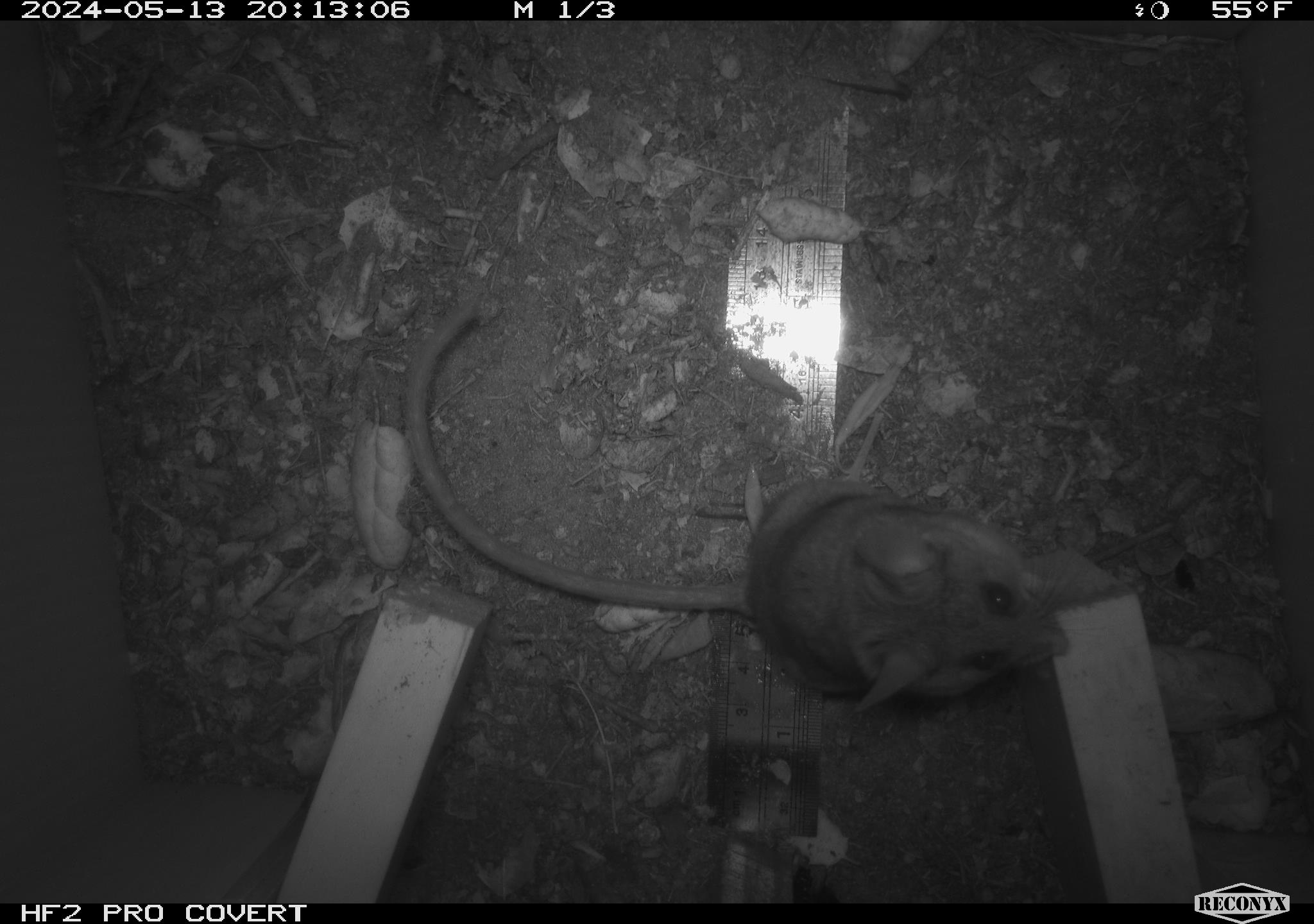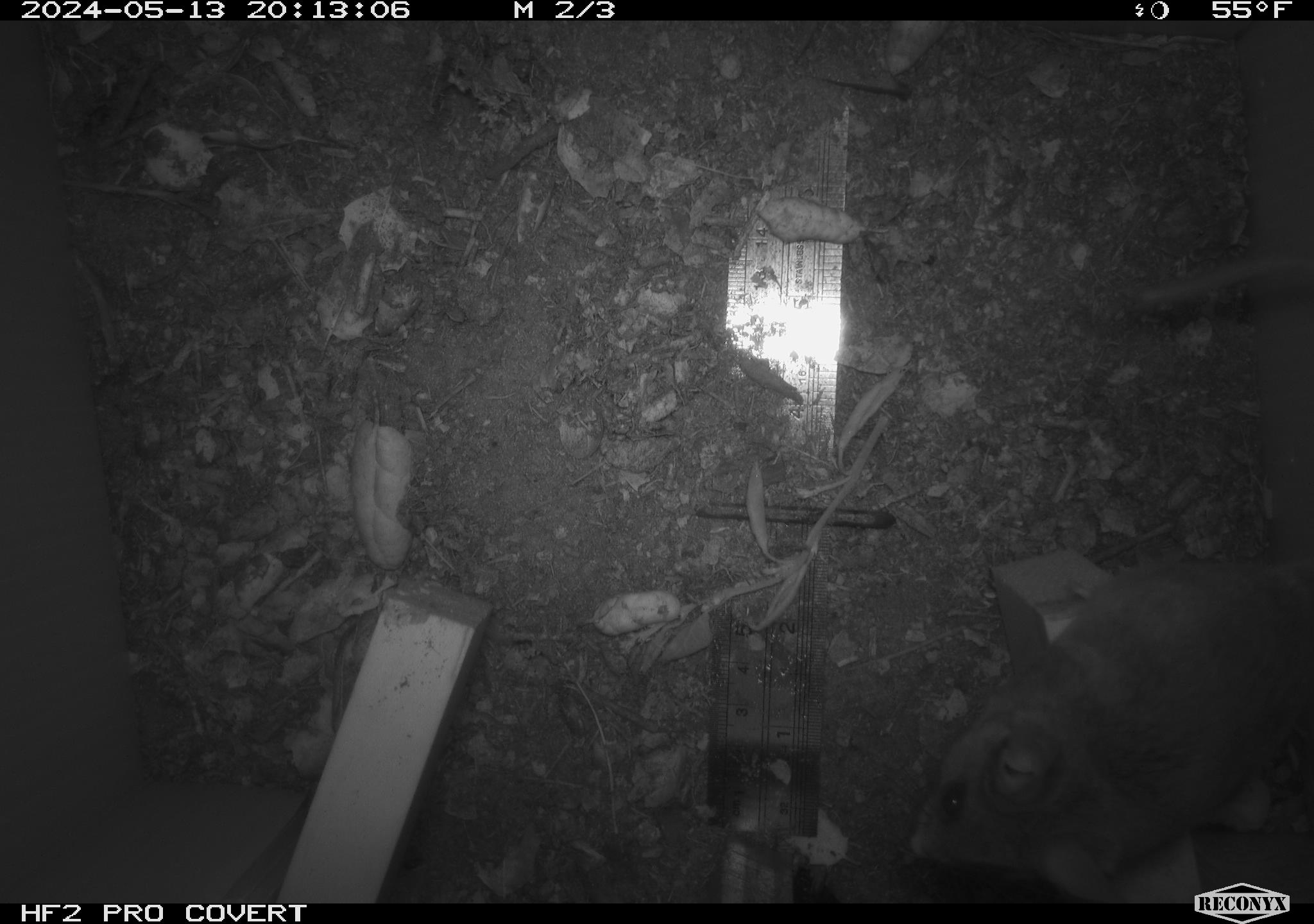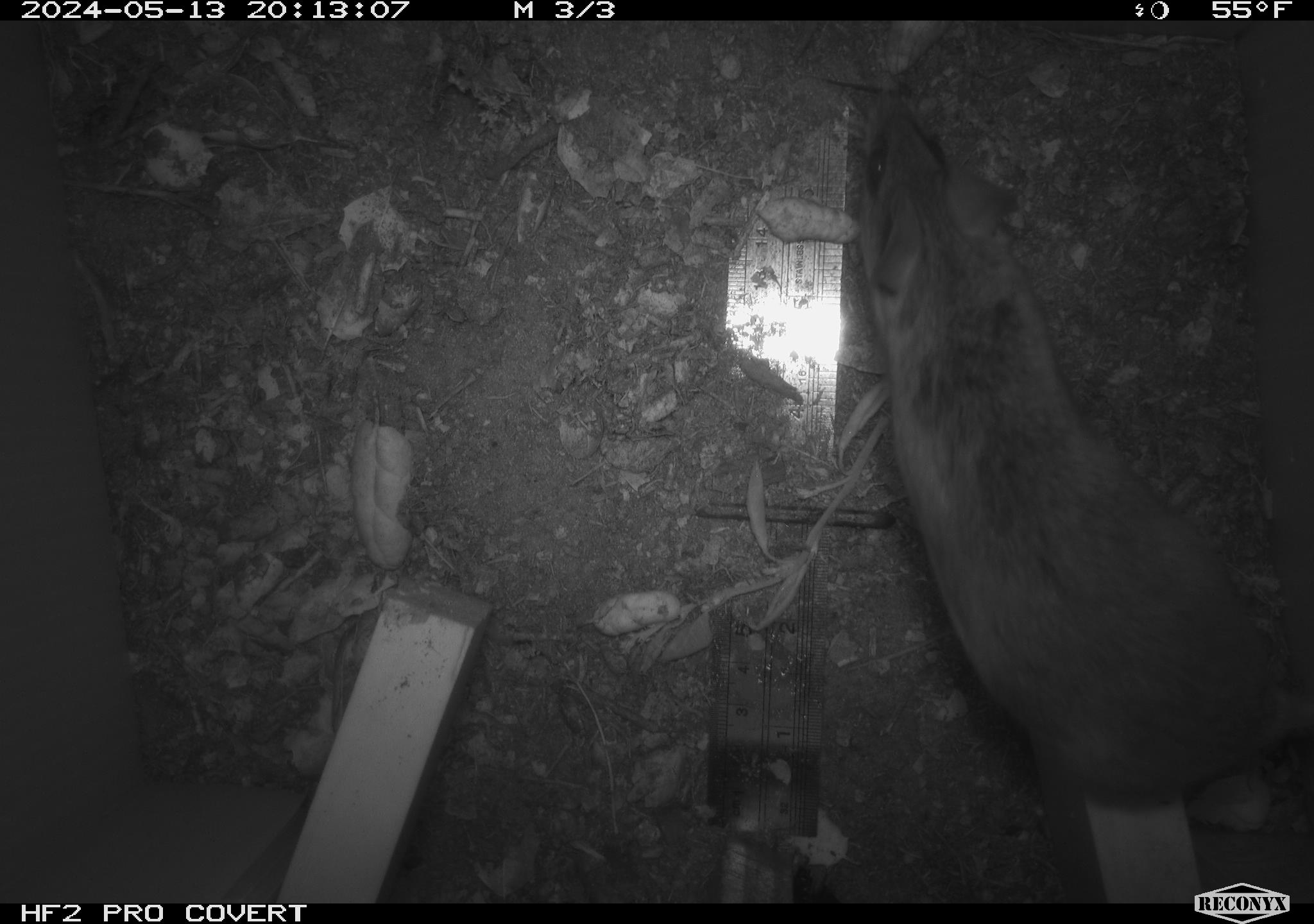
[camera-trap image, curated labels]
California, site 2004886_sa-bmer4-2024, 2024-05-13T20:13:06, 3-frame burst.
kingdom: Animalia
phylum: Chordata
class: Mammalia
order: Rodentia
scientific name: Rodentia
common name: mouse species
Mouse species (Rodentia).